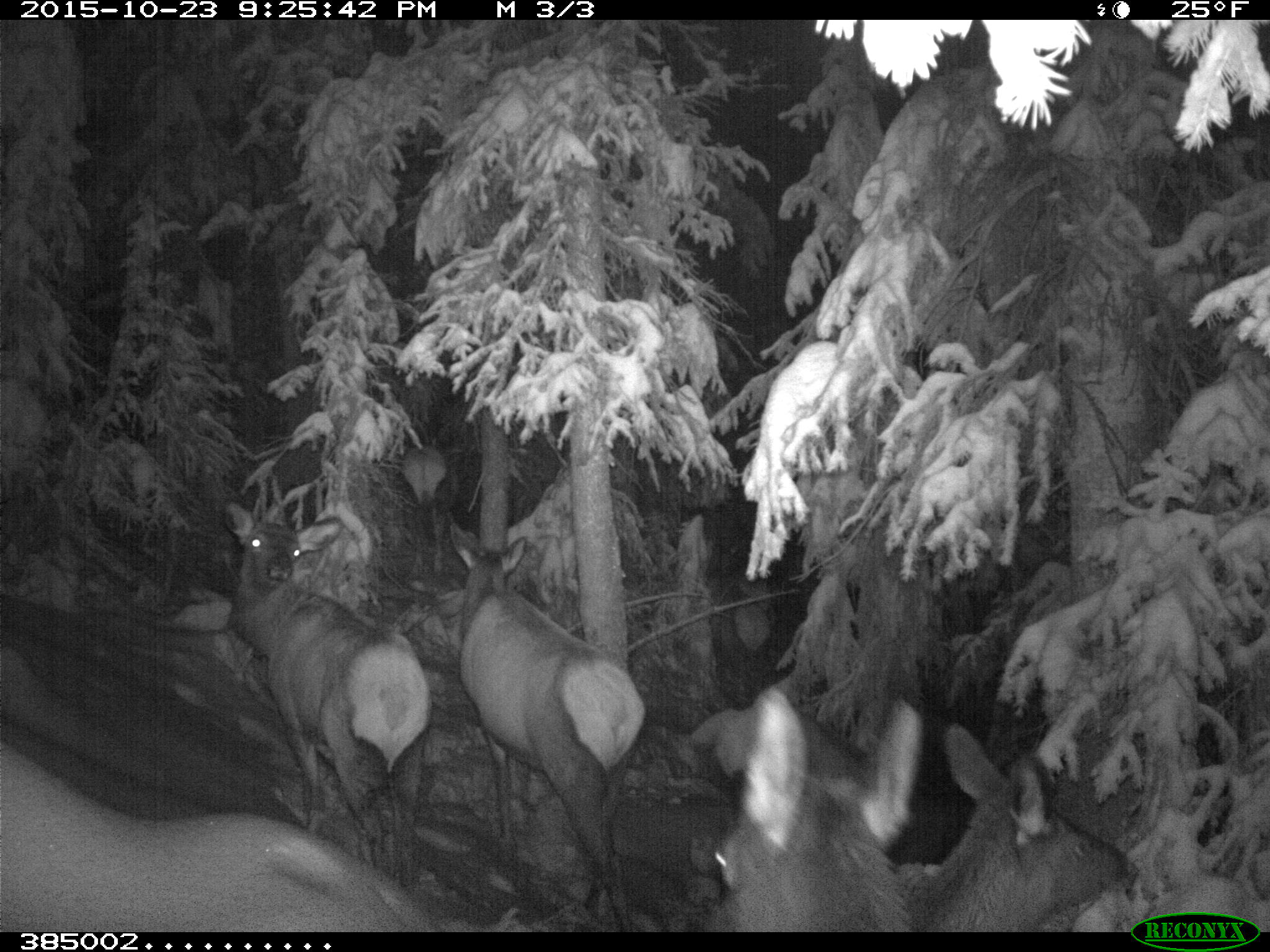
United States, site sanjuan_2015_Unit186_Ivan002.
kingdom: Animalia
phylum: Chordata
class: Mammalia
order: Artiodactyla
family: Cervidae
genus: Cervus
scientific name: Cervus elaphus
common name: red deer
Cervus elaphus (red deer).